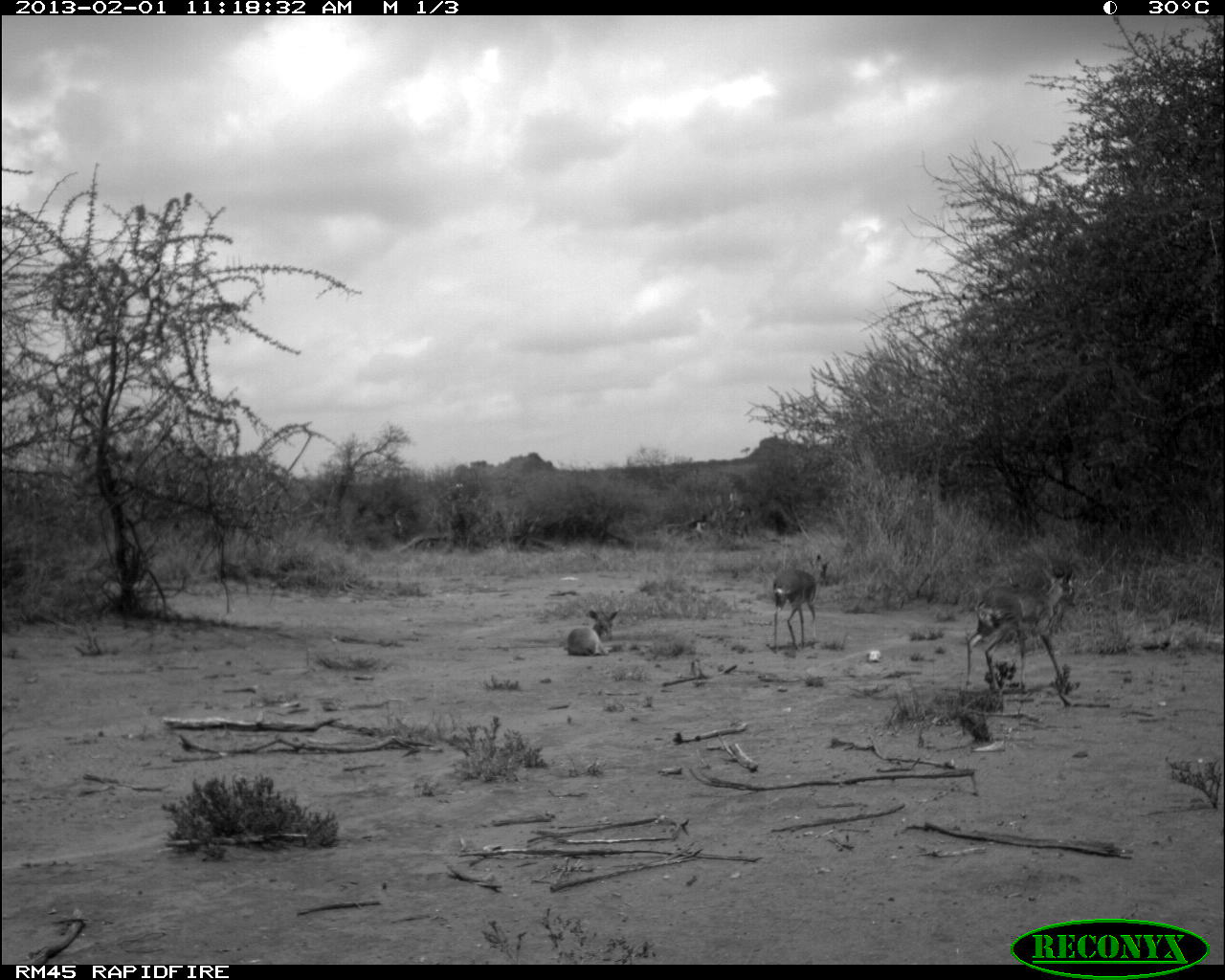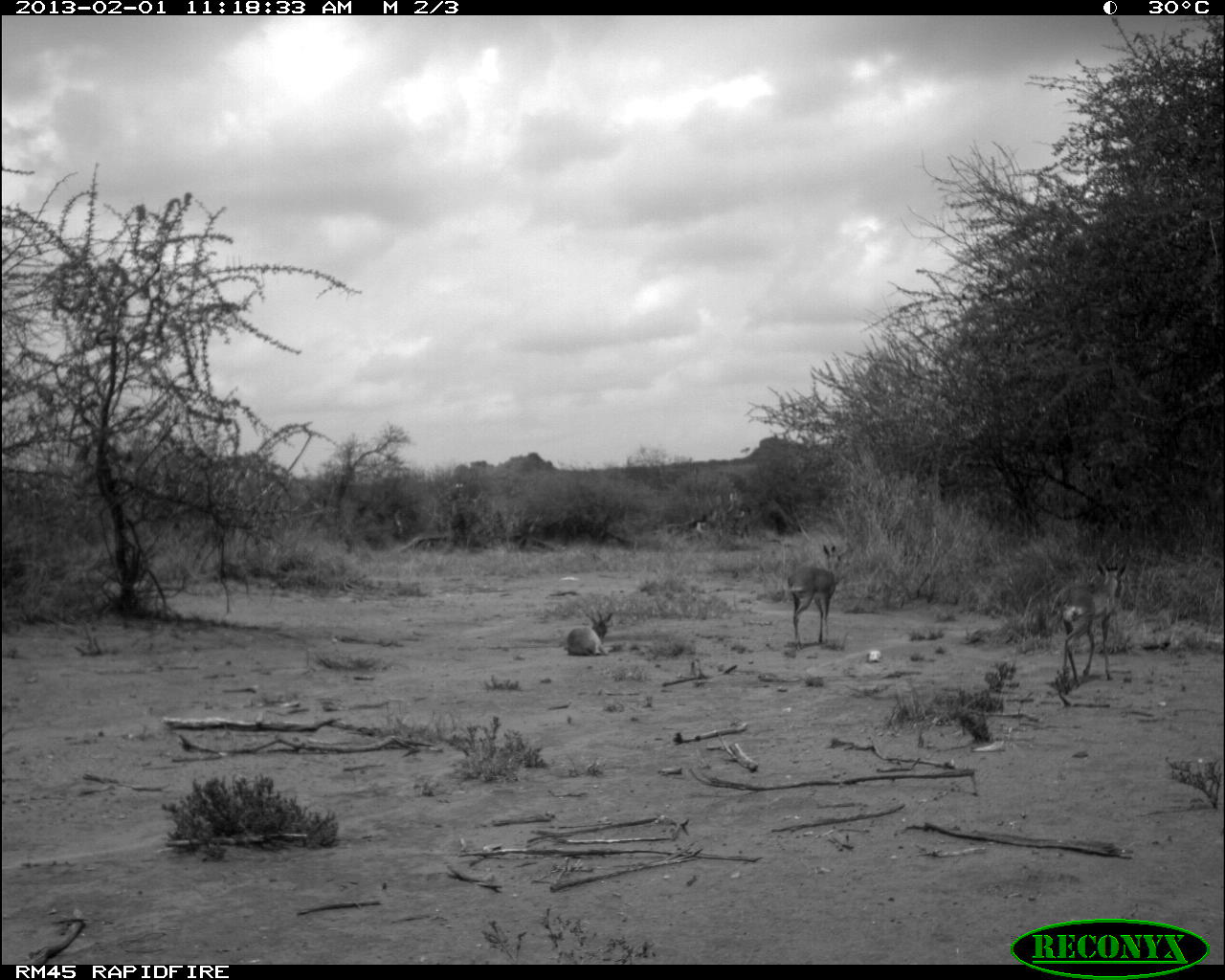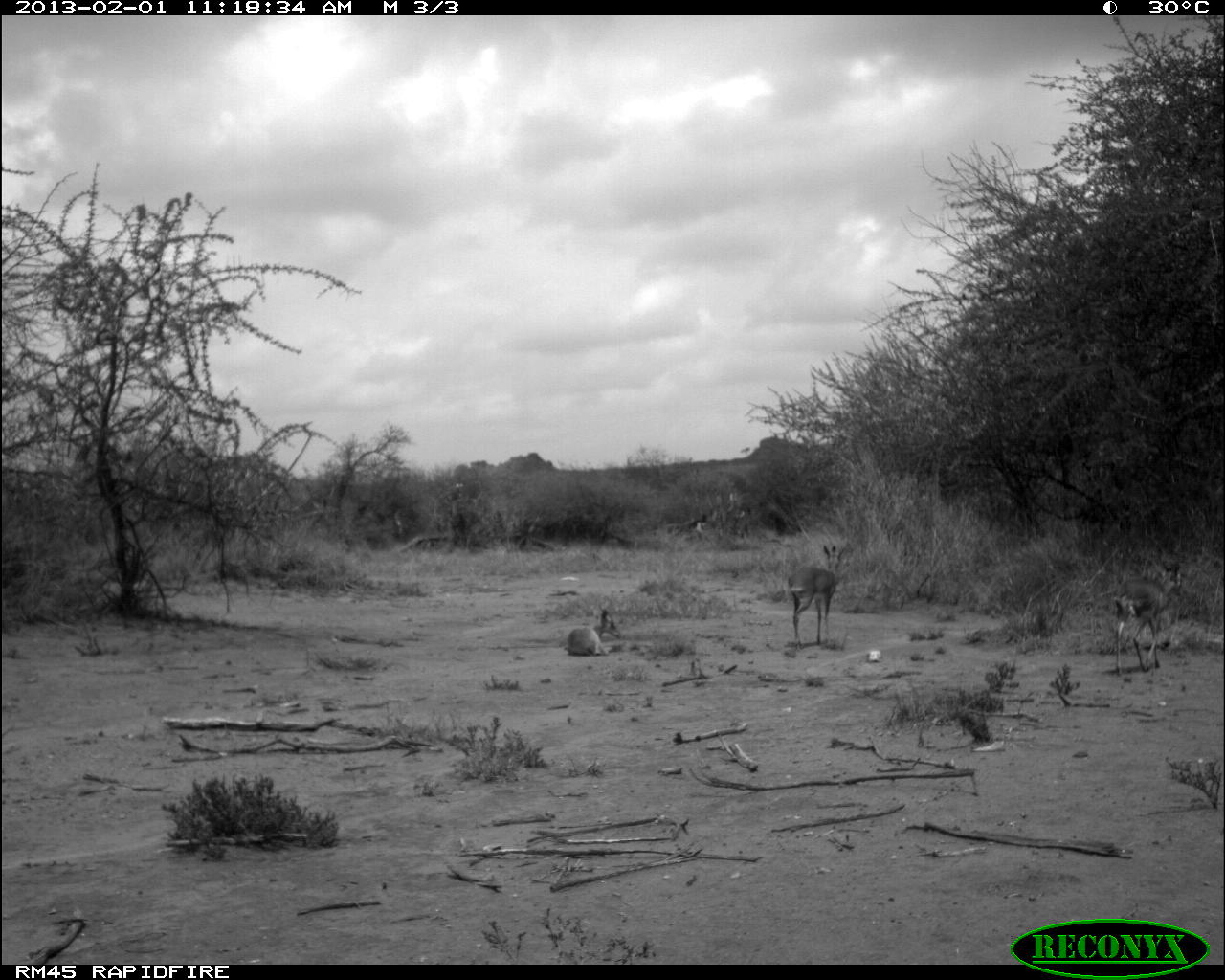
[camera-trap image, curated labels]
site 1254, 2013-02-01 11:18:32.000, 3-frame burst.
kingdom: Animalia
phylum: Chordata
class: Mammalia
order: Artiodactyla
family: Bovidae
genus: Madoqua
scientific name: Madoqua guentheri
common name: günther's dik-dik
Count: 3.